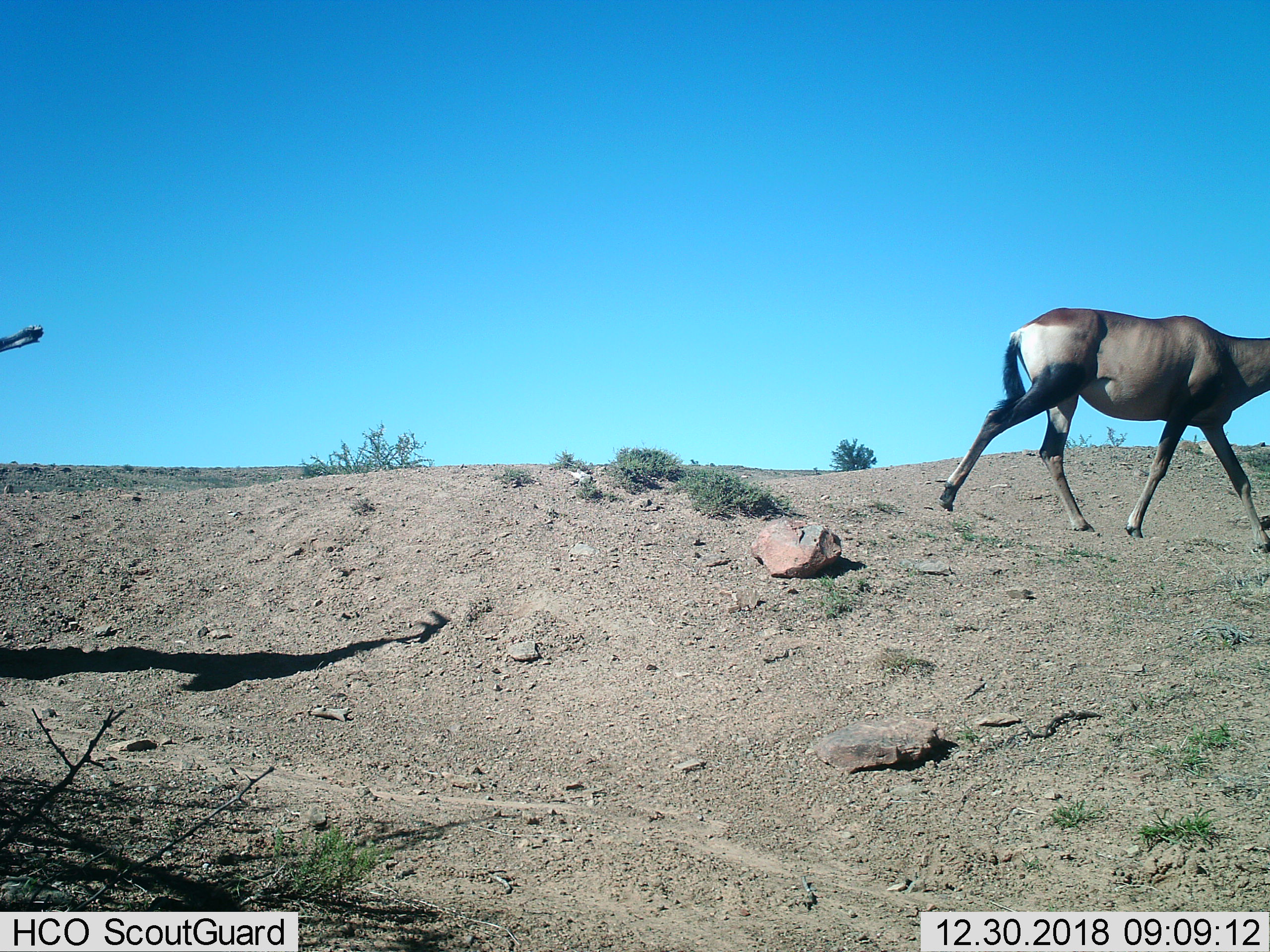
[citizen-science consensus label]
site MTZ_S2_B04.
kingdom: Animalia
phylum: Chordata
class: Mammalia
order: Artiodactyla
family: Bovidae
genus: Alcelaphus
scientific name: Alcelaphus buselaphus caama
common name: red hartebeest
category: hartebeestred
Hartebeestred (red hartebeest) (Alcelaphus buselaphus caama), count 1. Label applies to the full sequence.